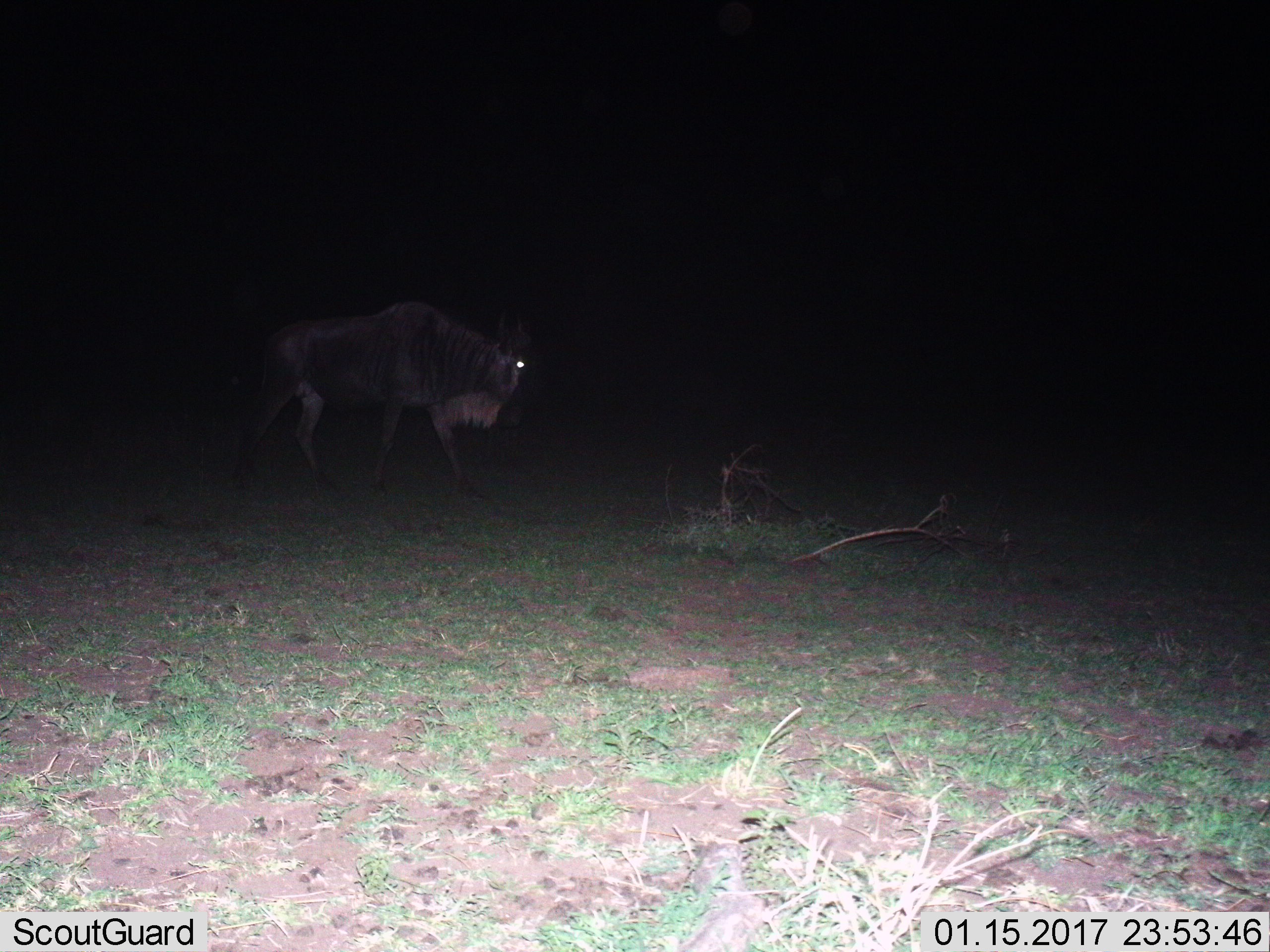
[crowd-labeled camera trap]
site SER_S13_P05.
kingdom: Animalia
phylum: Chordata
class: Mammalia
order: Artiodactyla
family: Bovidae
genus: Connochaetes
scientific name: Connochaetes taurinus taurinus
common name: blue wildebeest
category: wildebeestblue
Wildebeestblue (blue wildebeest) (Connochaetes taurinus taurinus), count 1. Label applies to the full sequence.